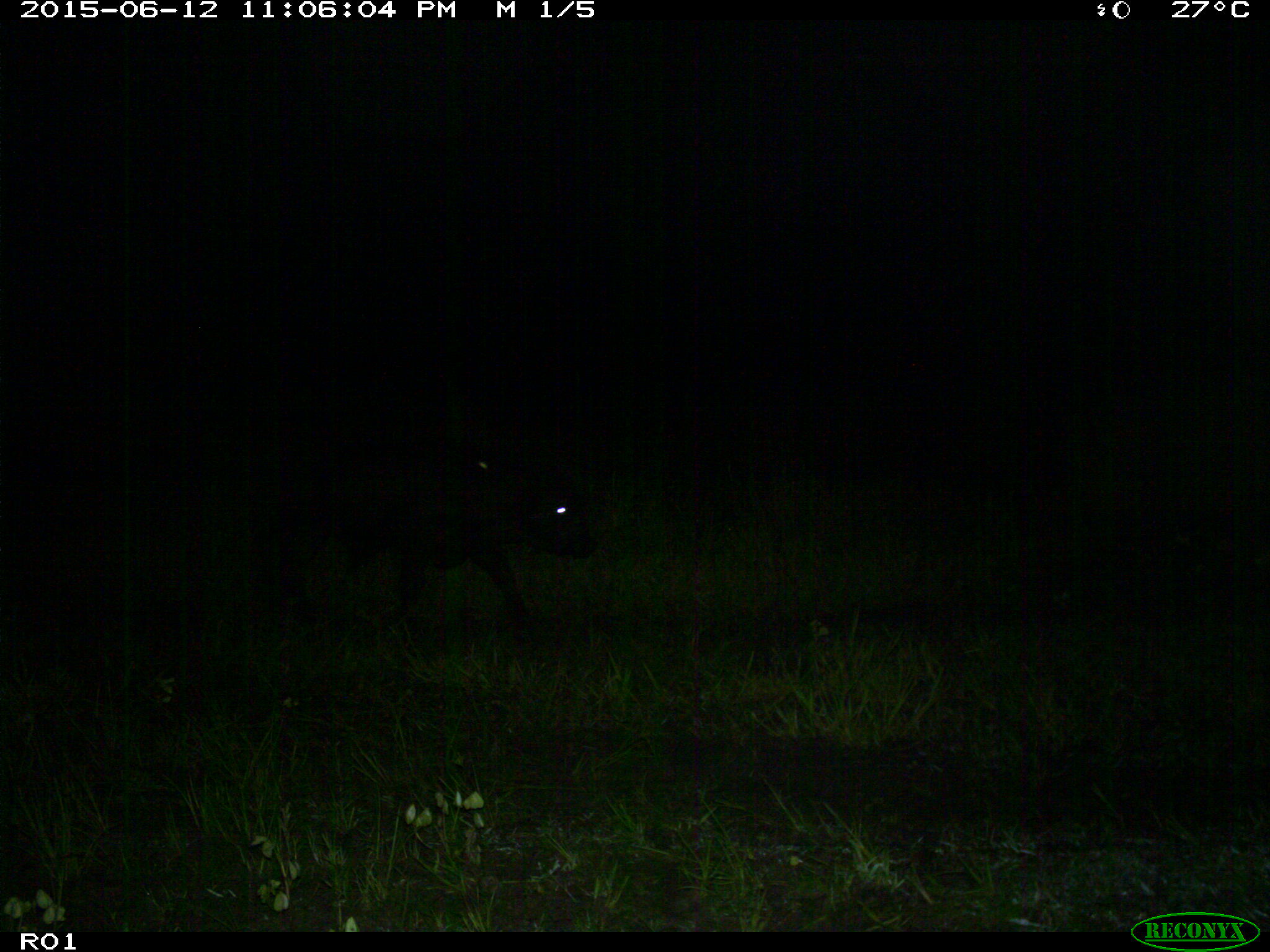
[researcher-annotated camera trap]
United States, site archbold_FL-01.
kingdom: Animalia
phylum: Chordata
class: Mammalia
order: Artiodactyla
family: Bovidae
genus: Bos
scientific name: Bos taurus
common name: domestic cow